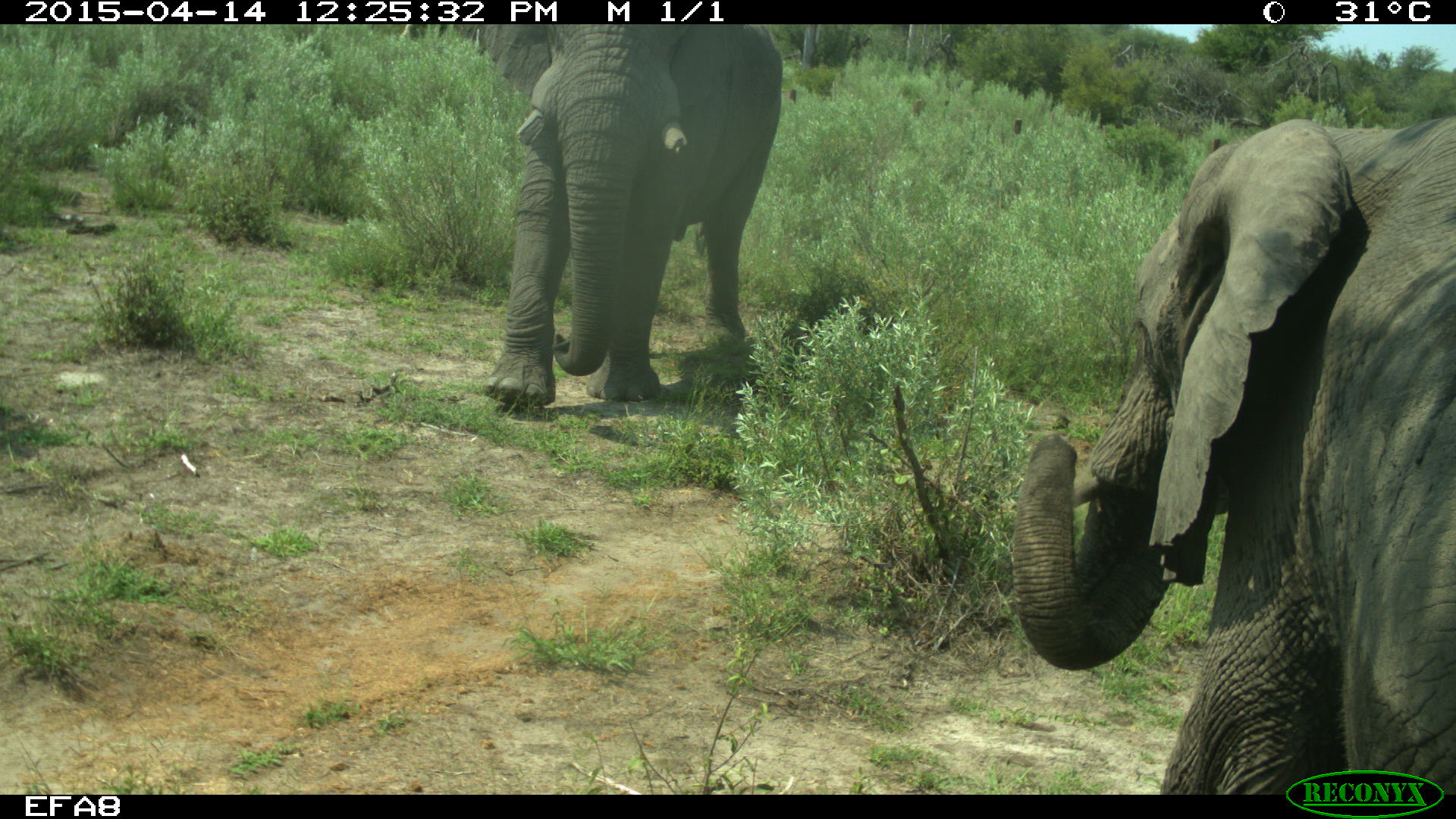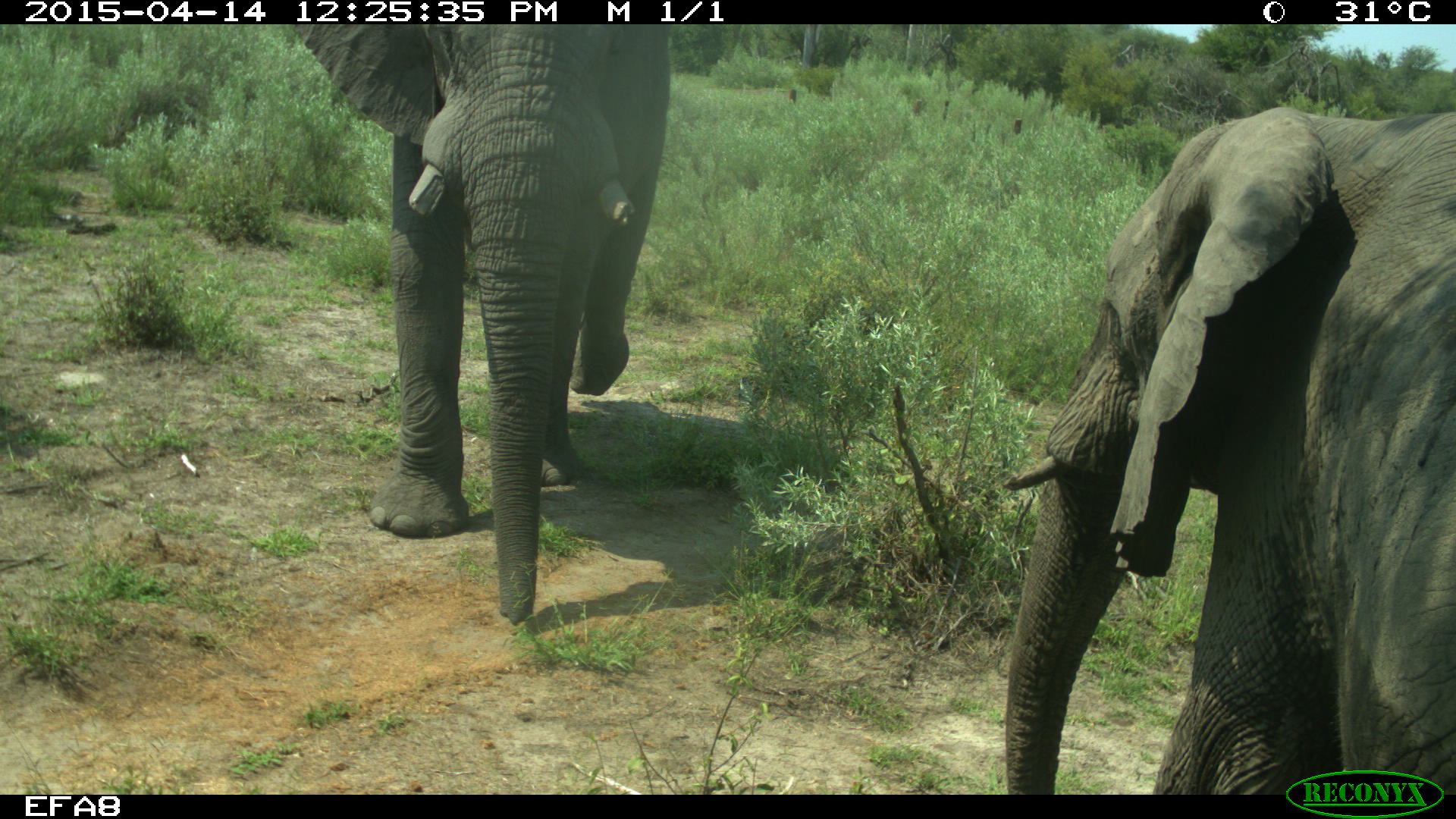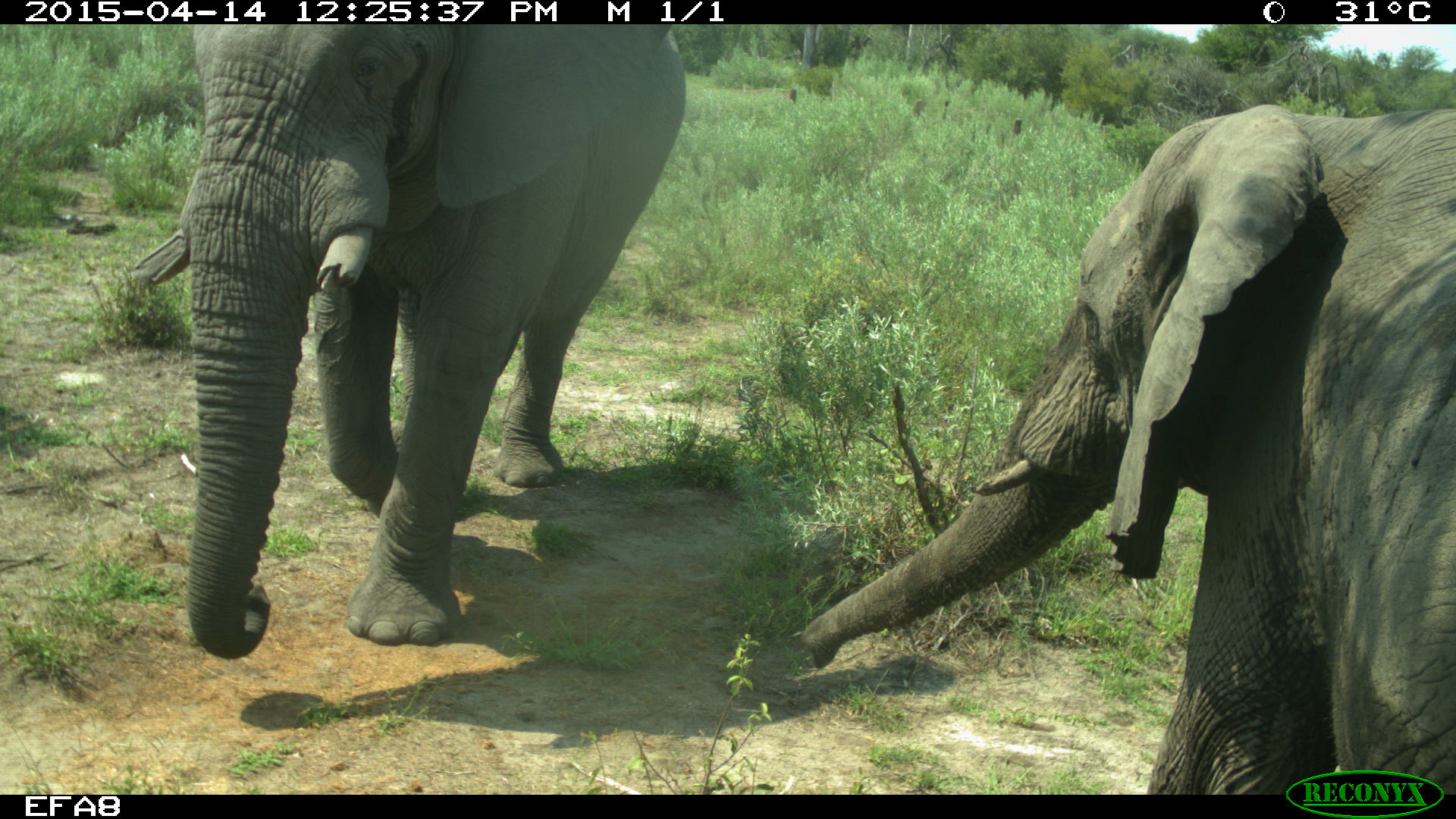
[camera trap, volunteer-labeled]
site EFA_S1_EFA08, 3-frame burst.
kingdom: Animalia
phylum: Chordata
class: Mammalia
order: Proboscidea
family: Elephantidae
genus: Loxodonta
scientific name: Loxodonta africana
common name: african bush elephant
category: elephant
Elephant (african bush elephant) (Loxodonta africana), count 2. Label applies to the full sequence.